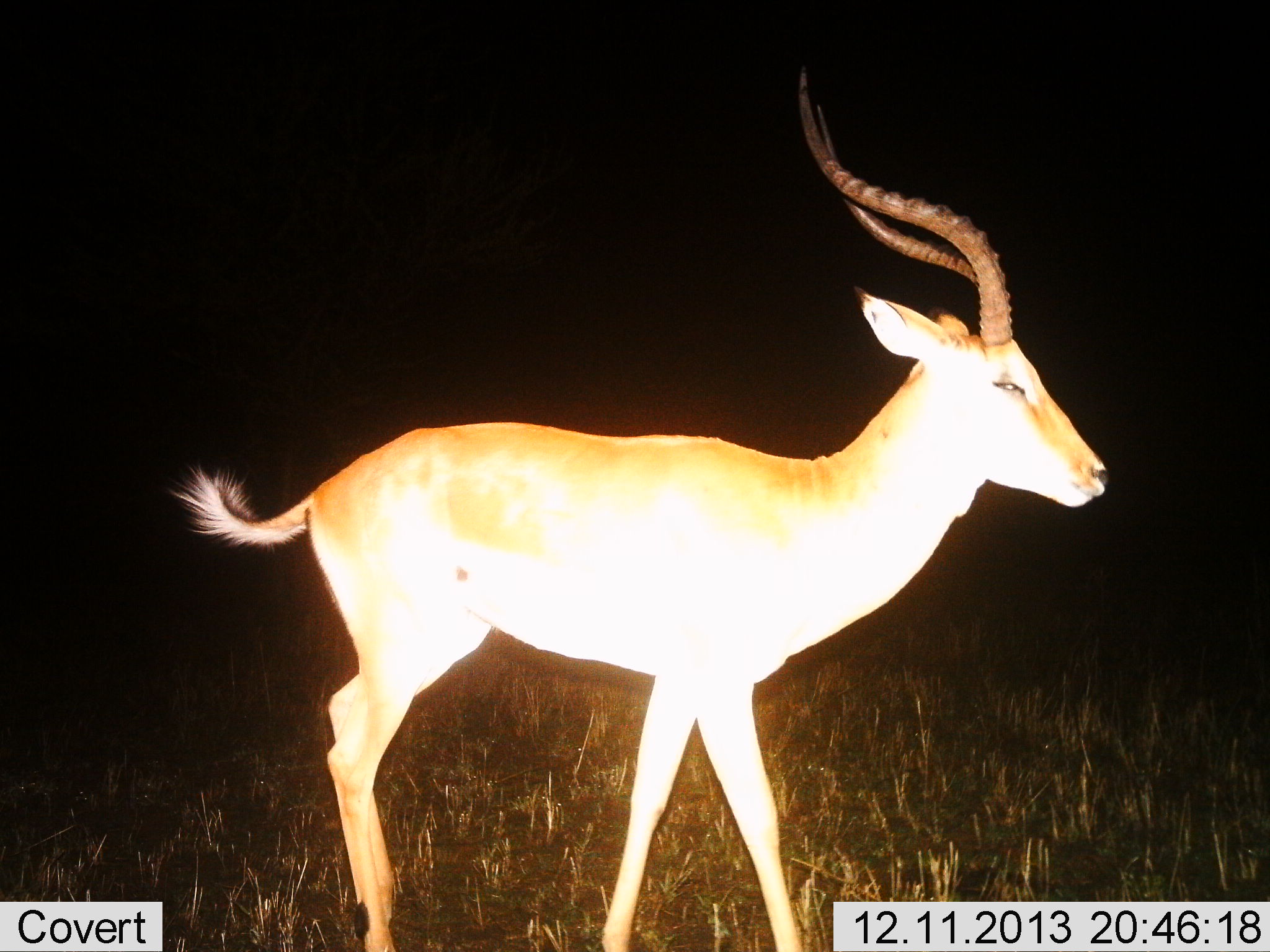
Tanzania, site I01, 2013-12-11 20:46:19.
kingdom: Animalia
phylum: Chordata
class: Mammalia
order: Artiodactyla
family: Bovidae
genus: Aepyceros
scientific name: Aepyceros melampus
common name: impala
Impala (Aepyceros melampus), count 1. Behavior (volunteer vote fractions): standing 70%, resting 0%, moving 30%, interacting 0%. Young present (vote fraction): 0%. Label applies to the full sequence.